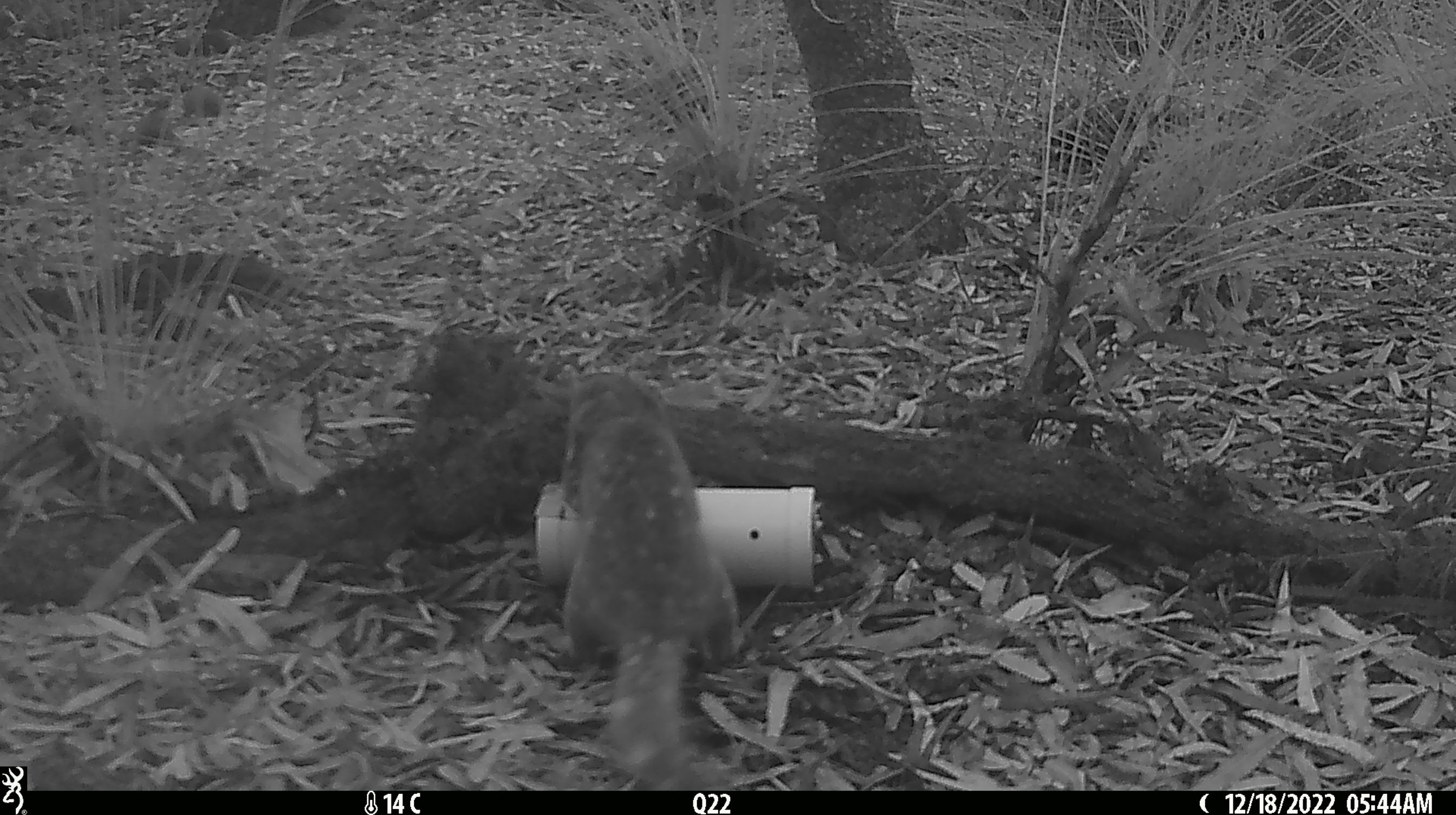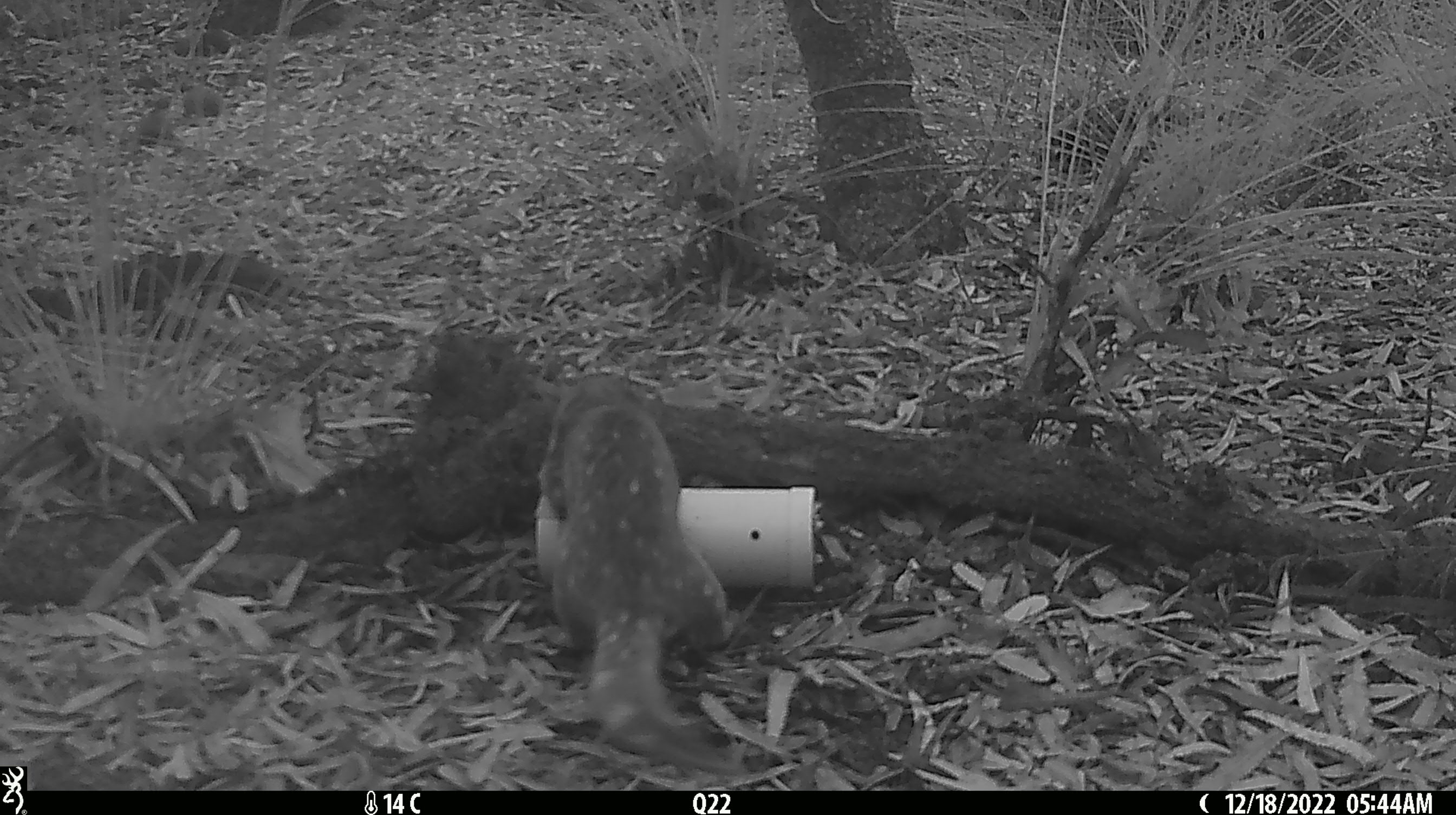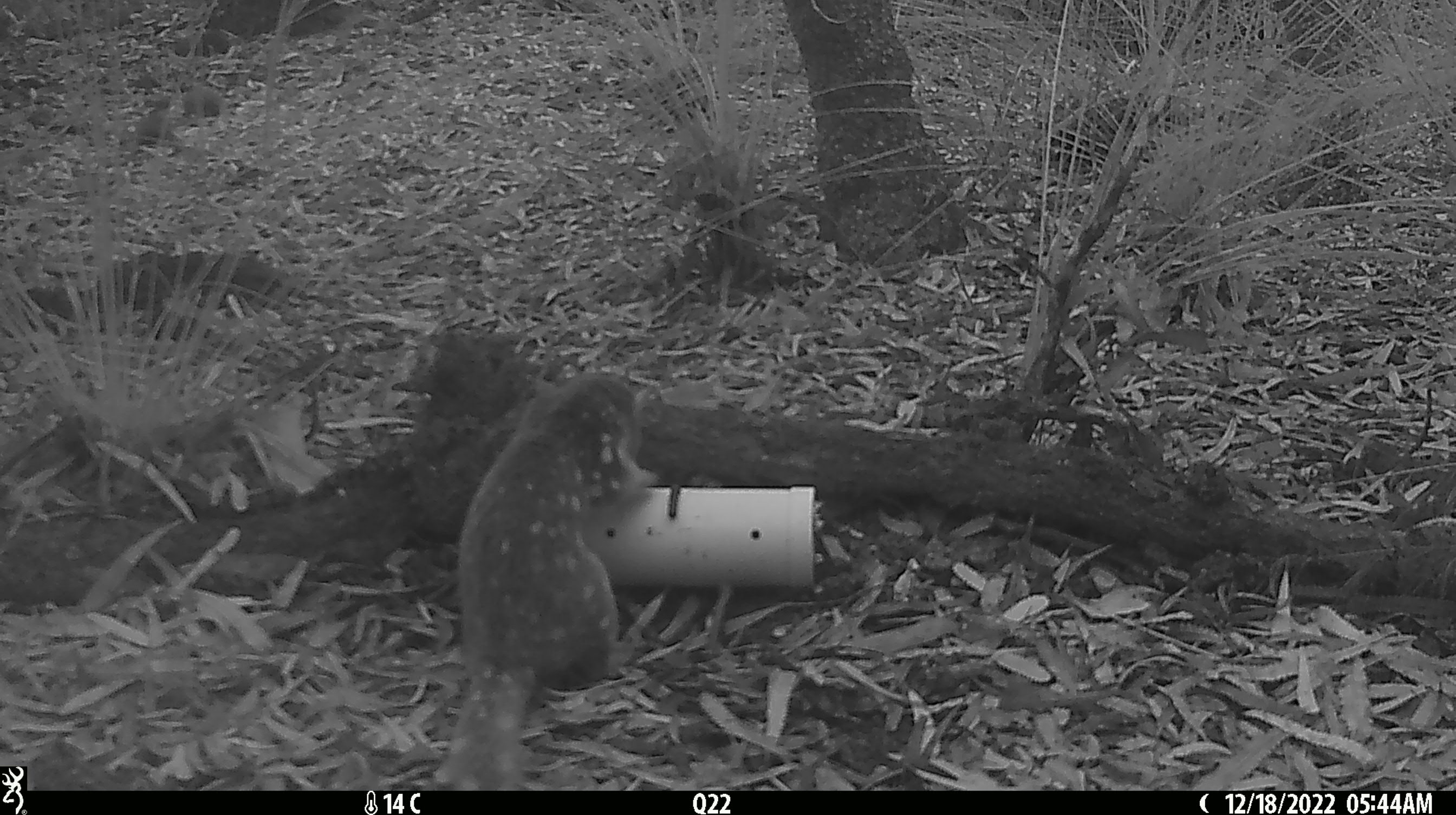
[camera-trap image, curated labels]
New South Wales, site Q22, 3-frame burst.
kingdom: Animalia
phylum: Chordata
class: Mammalia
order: Dasyuromorphia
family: Dasyuridae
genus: Dasyurus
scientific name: Dasyurus maculatus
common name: spotted-tailed quoll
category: quoll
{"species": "quoll (spotted-tailed quoll) (Dasyurus maculatus)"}